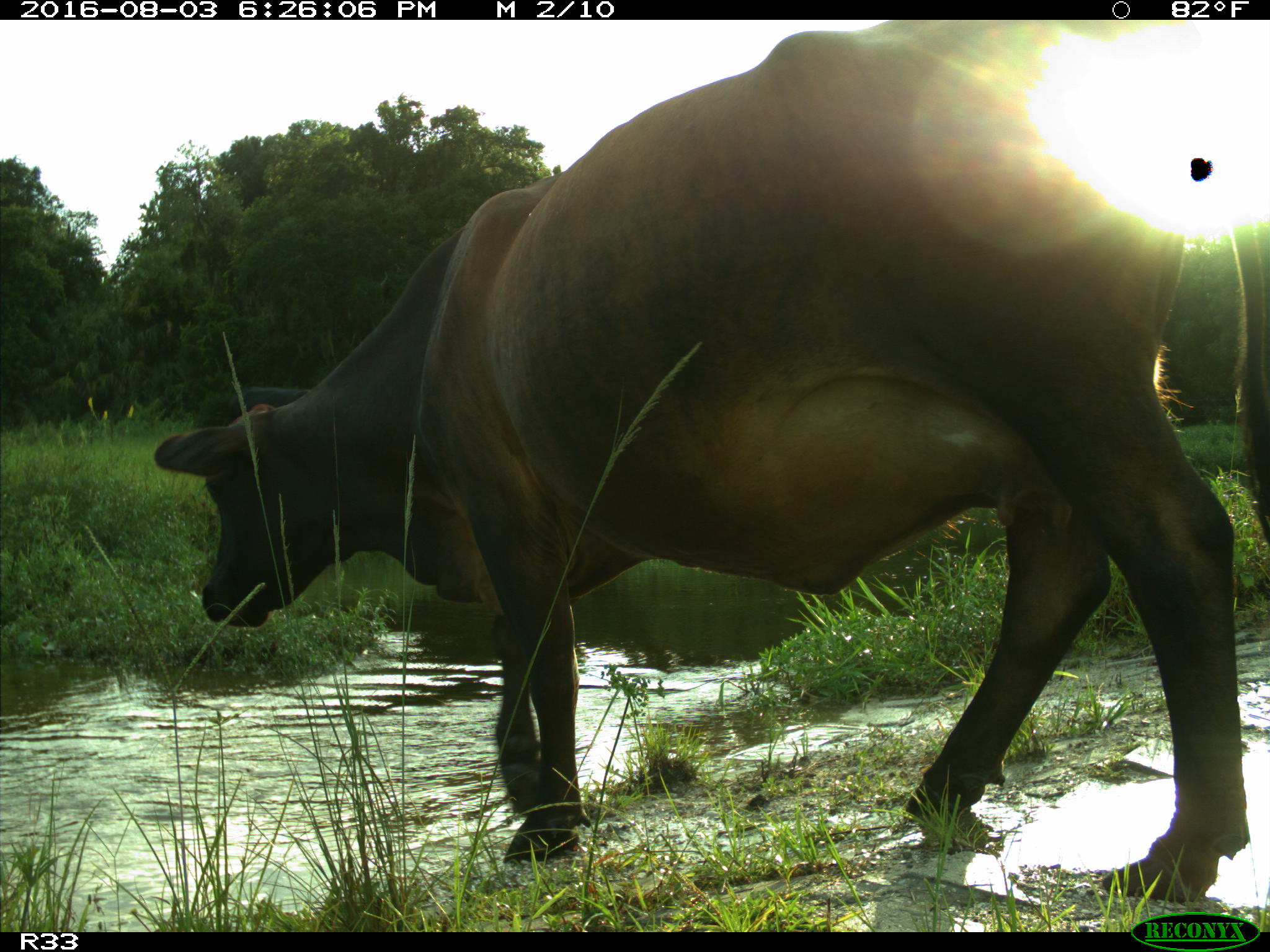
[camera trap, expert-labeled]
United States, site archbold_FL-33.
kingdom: Animalia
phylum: Chordata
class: Mammalia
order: Artiodactyla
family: Bovidae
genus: Bos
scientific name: Bos taurus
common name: domestic cow